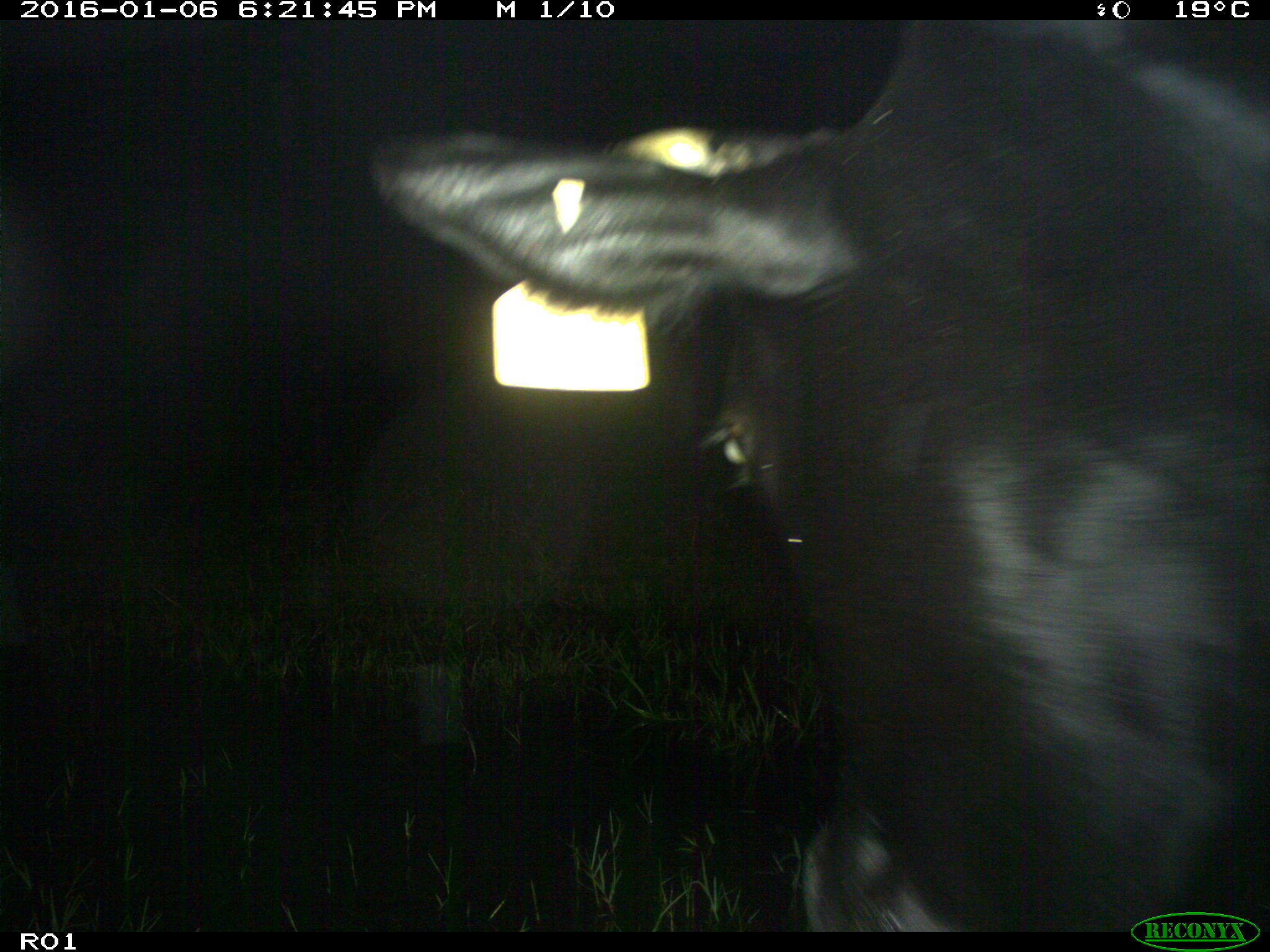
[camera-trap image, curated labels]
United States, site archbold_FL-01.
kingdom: Animalia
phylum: Chordata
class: Mammalia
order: Artiodactyla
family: Bovidae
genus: Bos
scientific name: Bos taurus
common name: domestic cow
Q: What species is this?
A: Bos taurus (domestic cow).